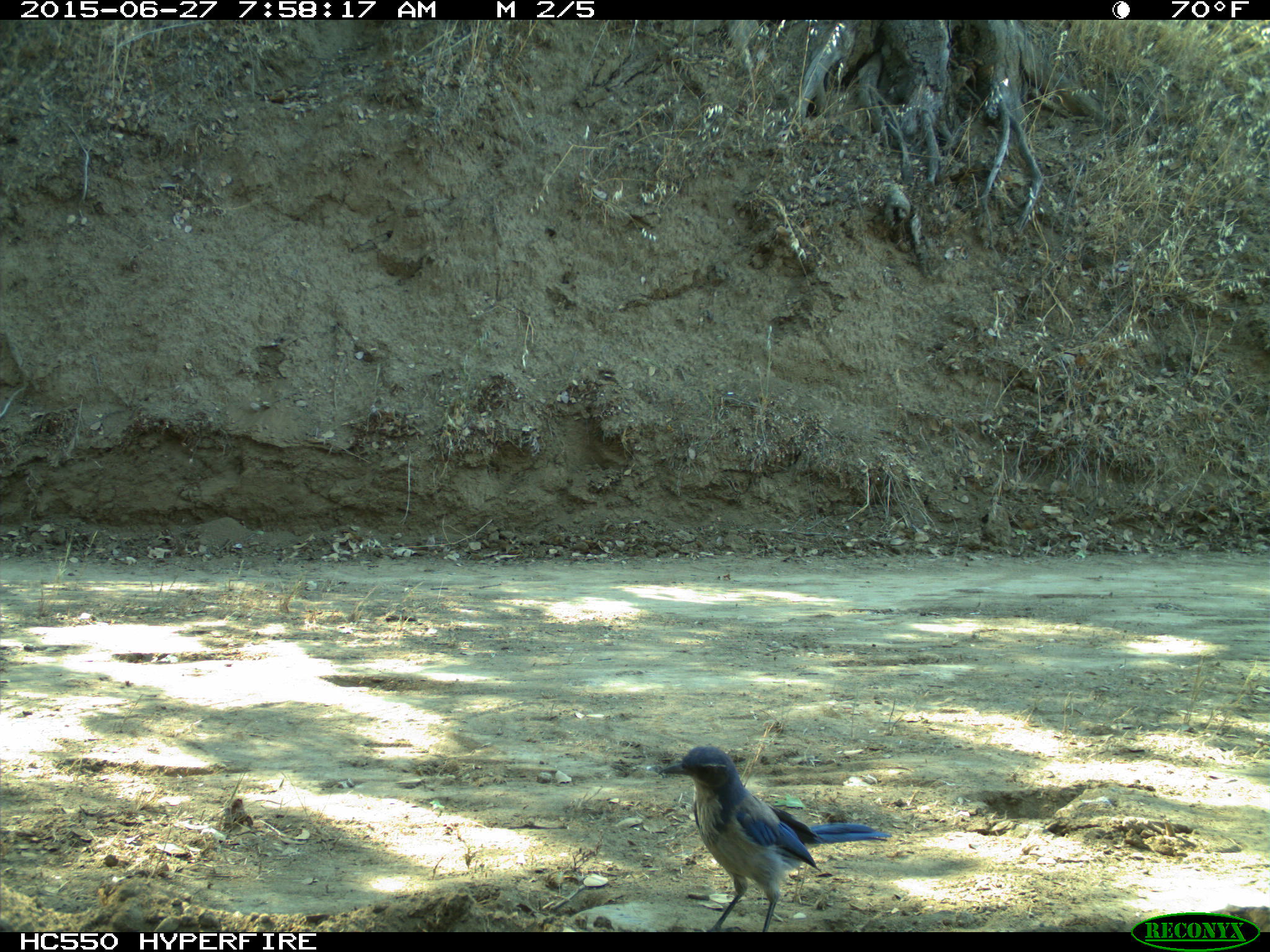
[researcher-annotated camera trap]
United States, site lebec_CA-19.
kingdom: Animalia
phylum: Chordata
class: Aves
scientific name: Aves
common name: birds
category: unidentified bird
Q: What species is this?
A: Unidentified bird (birds) (Aves).